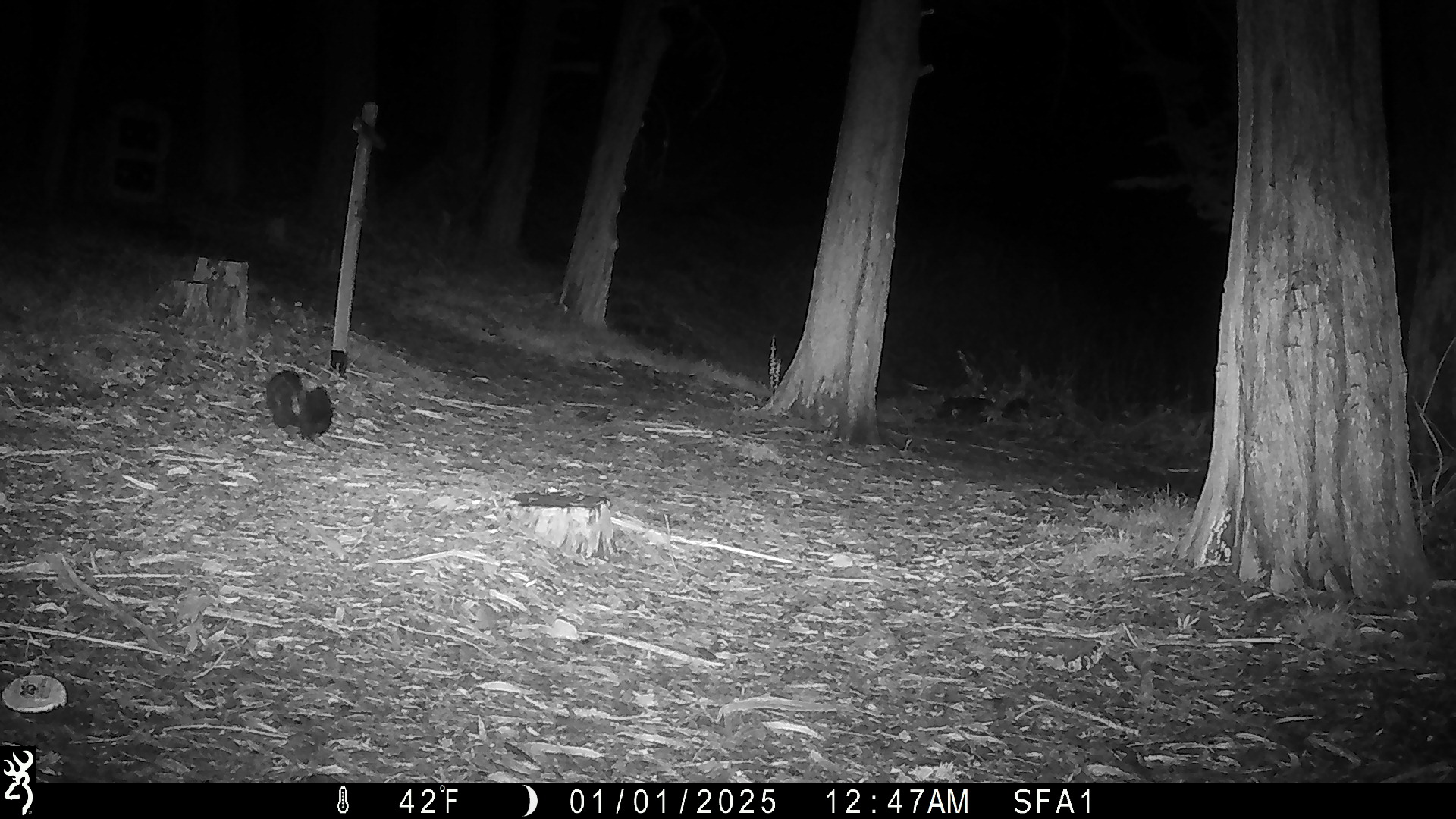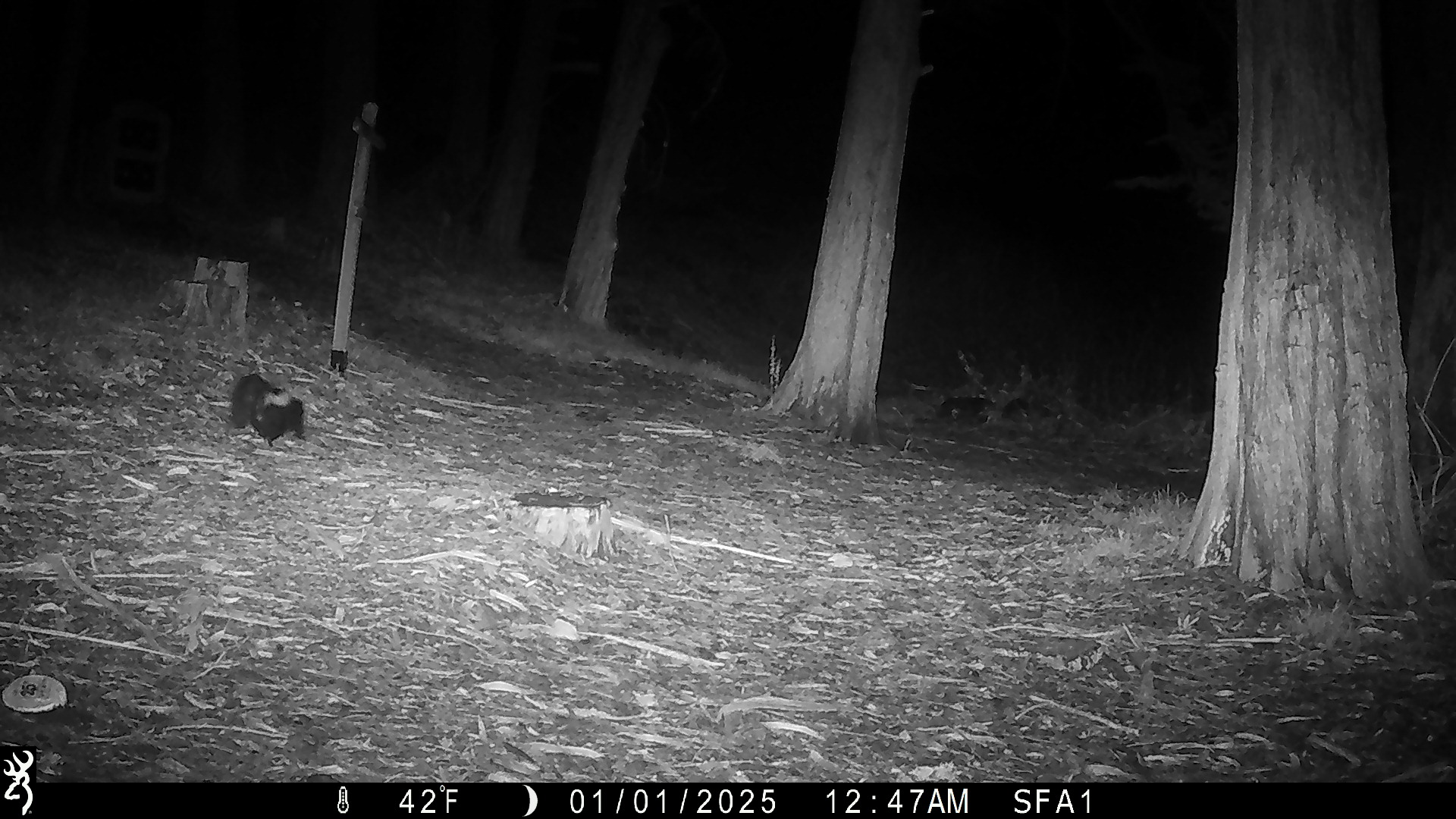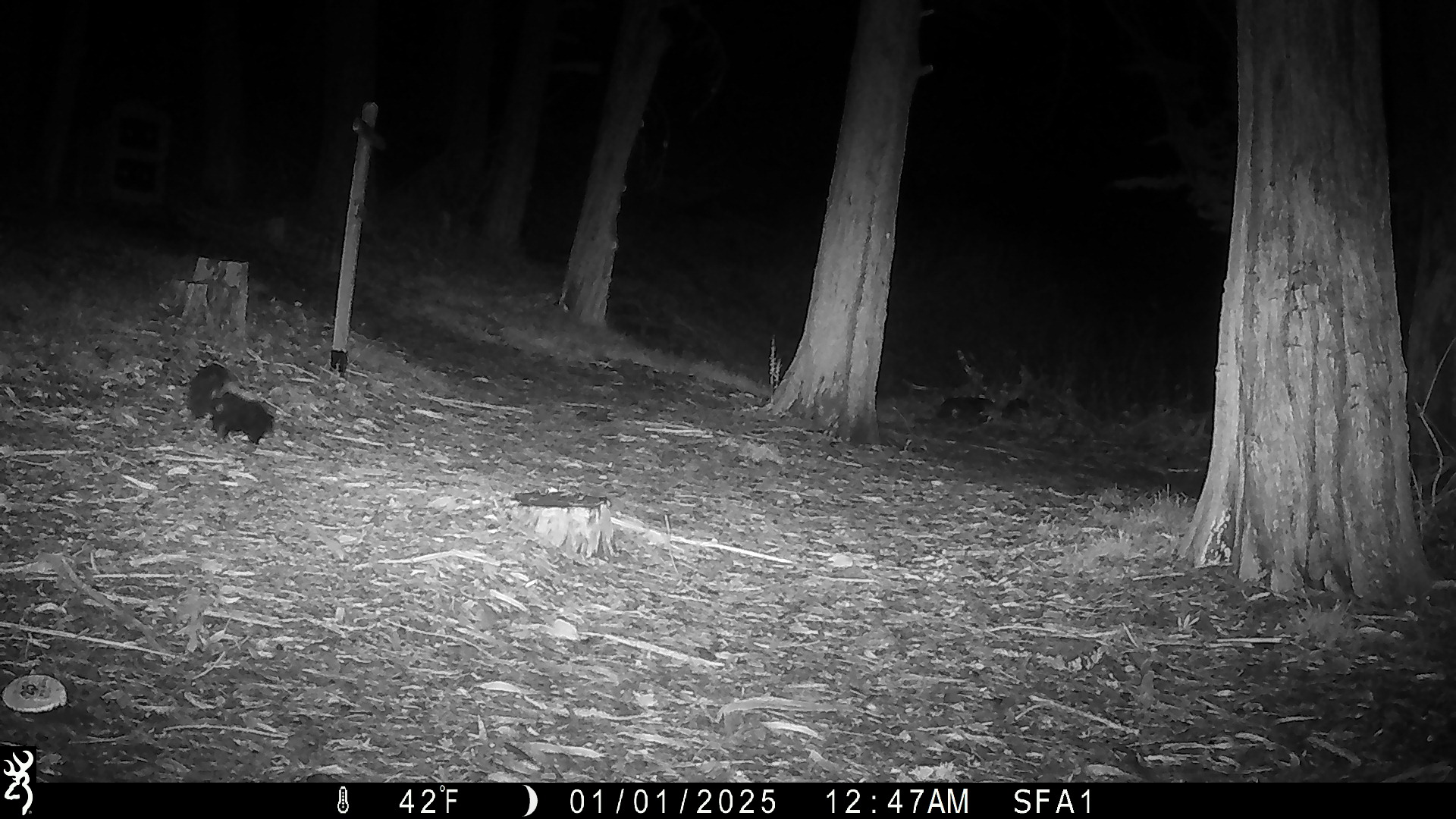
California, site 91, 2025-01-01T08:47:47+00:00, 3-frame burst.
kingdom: Animalia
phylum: Chordata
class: Mammalia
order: Carnivora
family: Mephitidae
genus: Mephitis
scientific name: Mephitis mephitis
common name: striped skunk